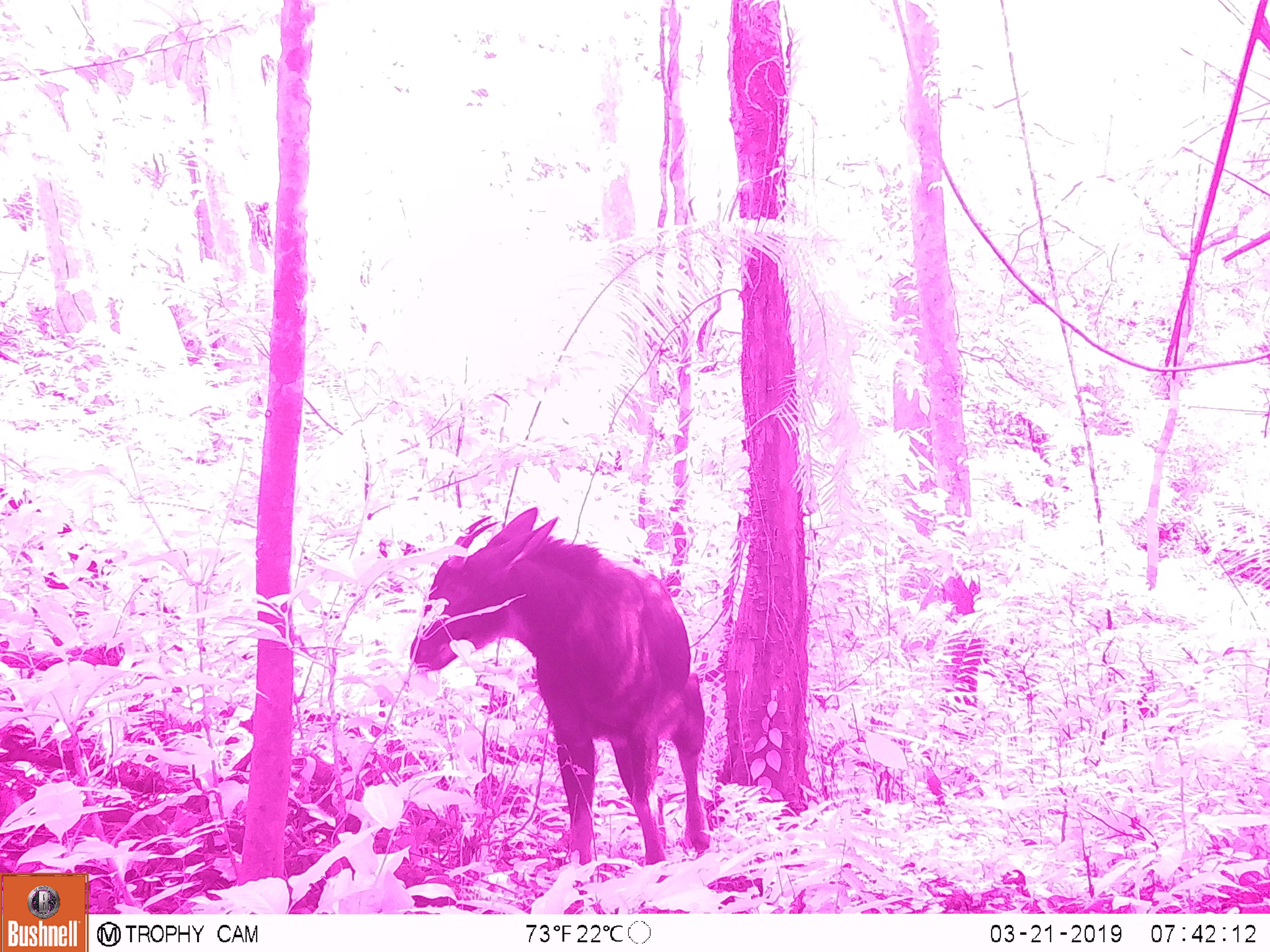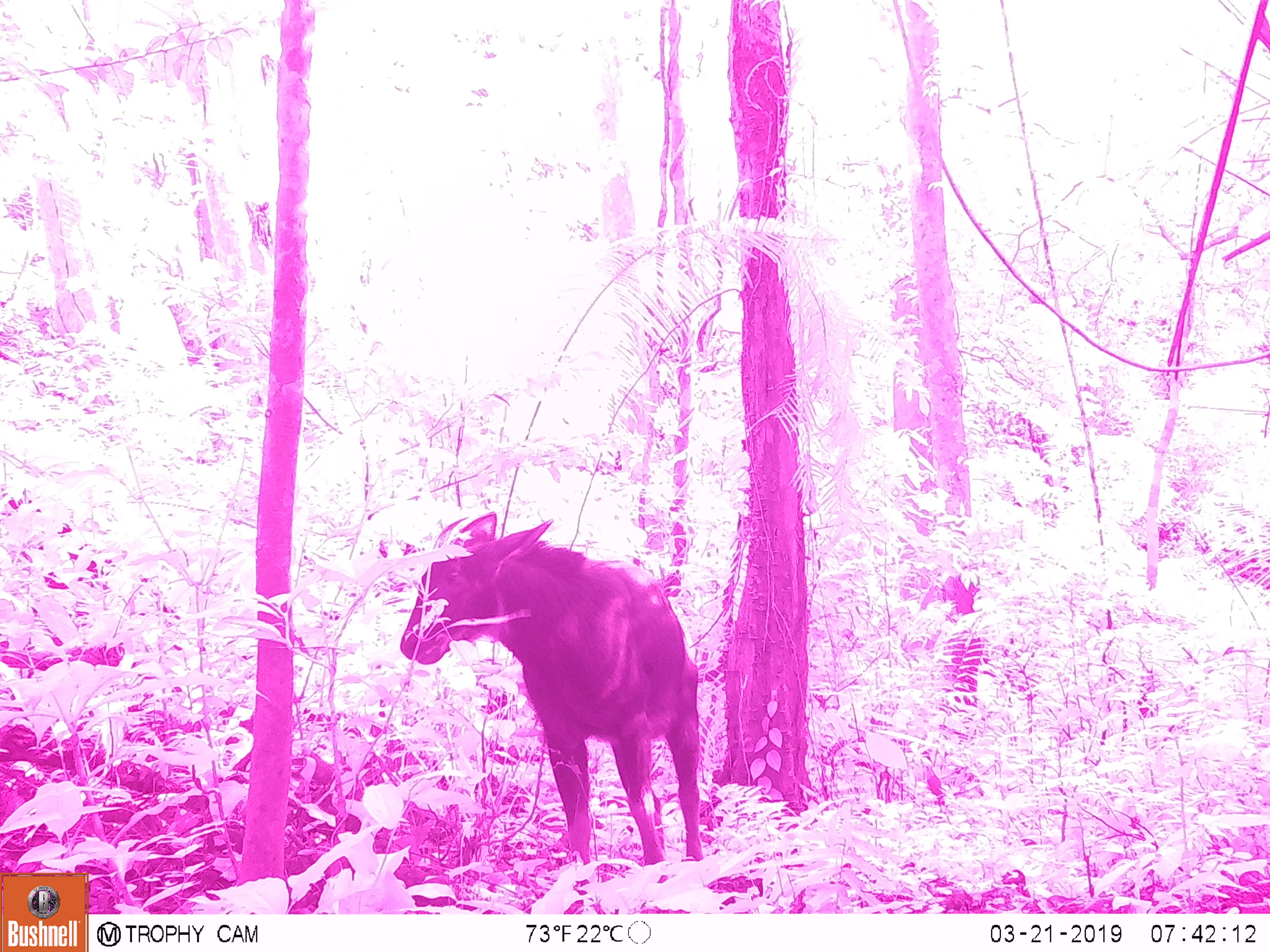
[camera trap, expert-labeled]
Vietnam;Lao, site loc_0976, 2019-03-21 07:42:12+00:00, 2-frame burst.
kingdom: Animalia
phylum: Chordata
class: Mammalia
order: Artiodactyla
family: Bovidae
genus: Capricornis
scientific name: Capricornis sumatraensis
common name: chinese serow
Chinese serow (Capricornis sumatraensis). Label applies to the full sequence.